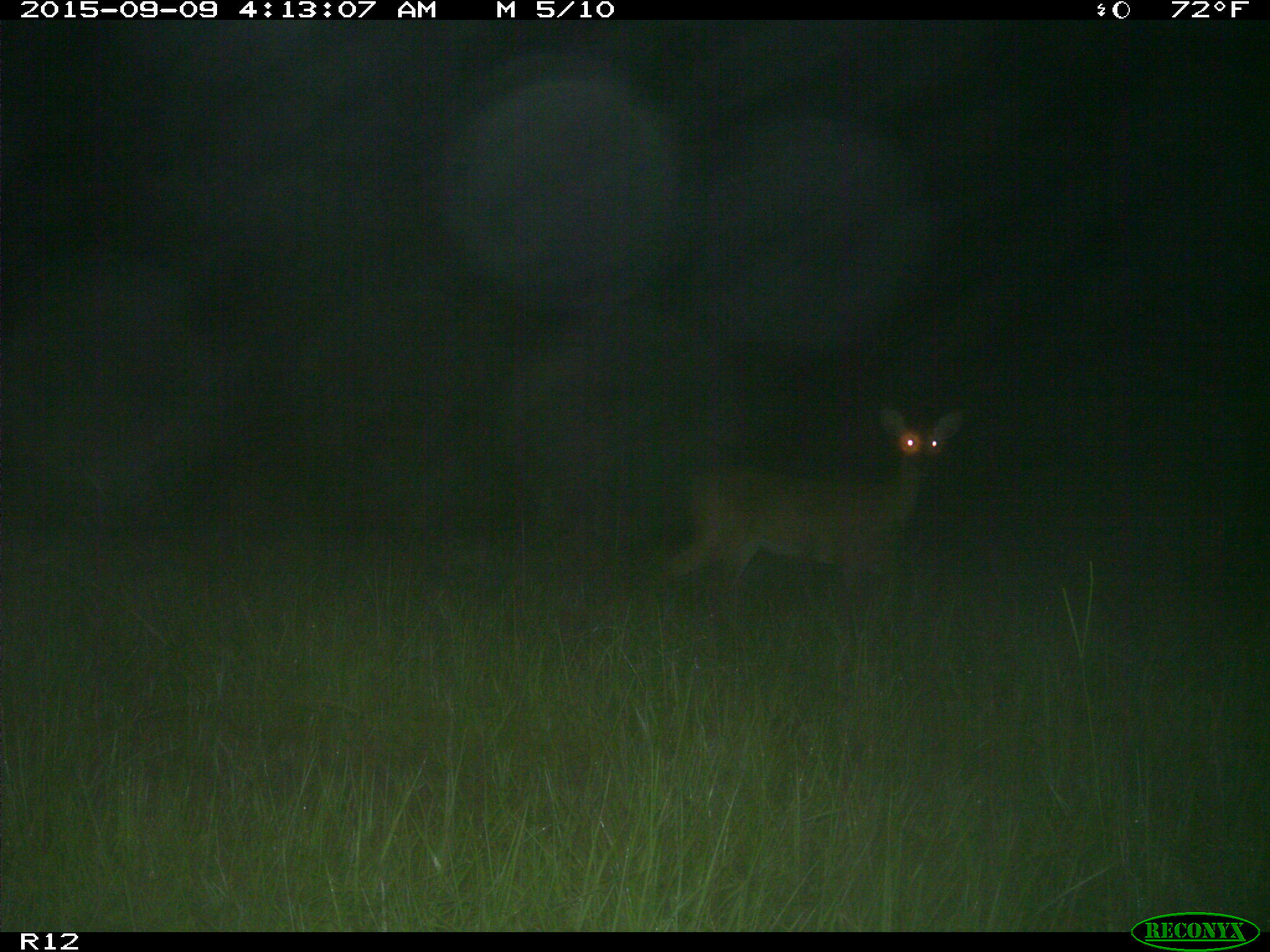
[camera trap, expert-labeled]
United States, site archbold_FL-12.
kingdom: Animalia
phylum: Chordata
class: Mammalia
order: Artiodactyla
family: Cervidae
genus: Odocoileus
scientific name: Odocoileus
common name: deer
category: unidentified deer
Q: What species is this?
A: Unidentified deer (deer) (Odocoileus).